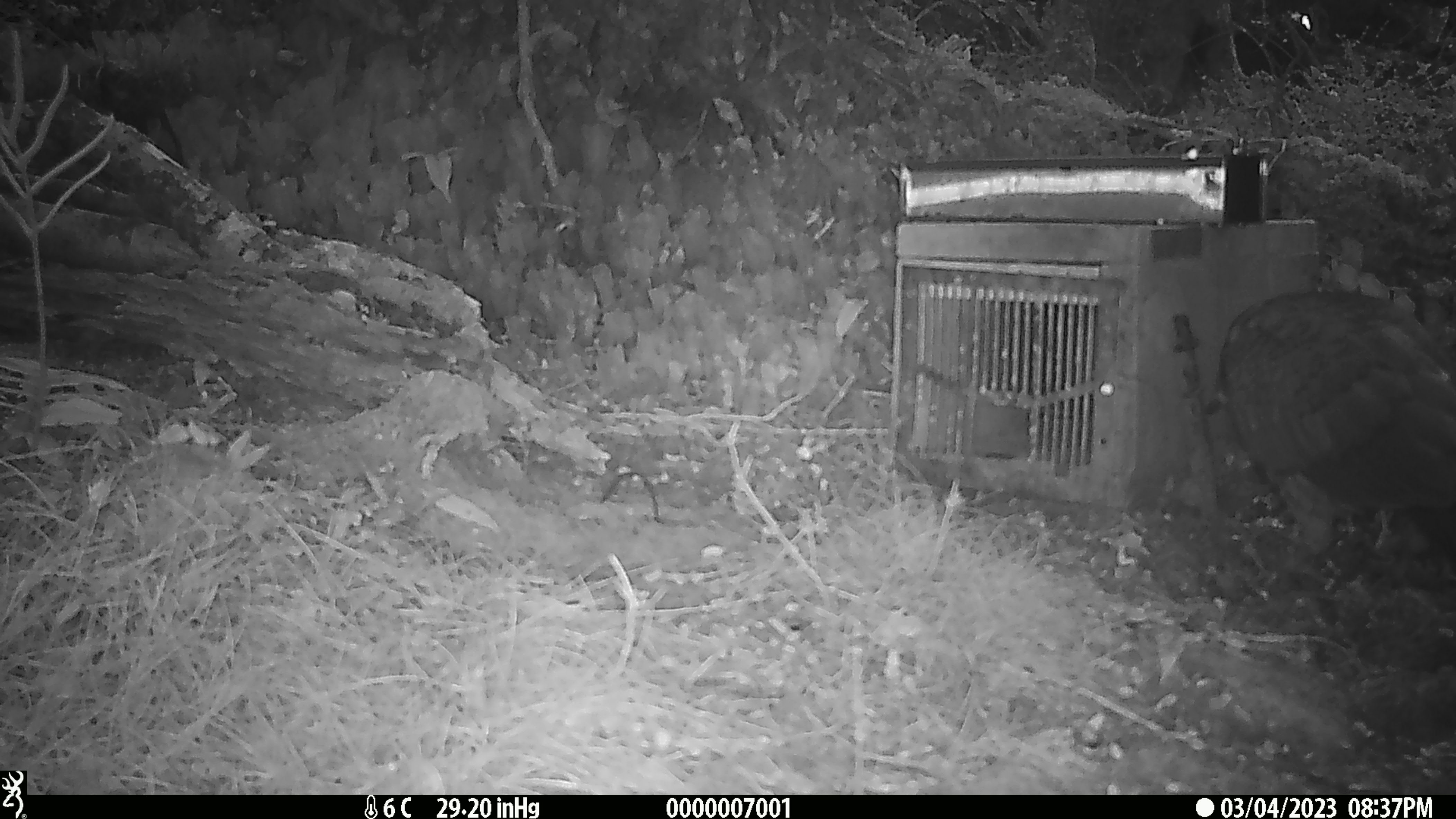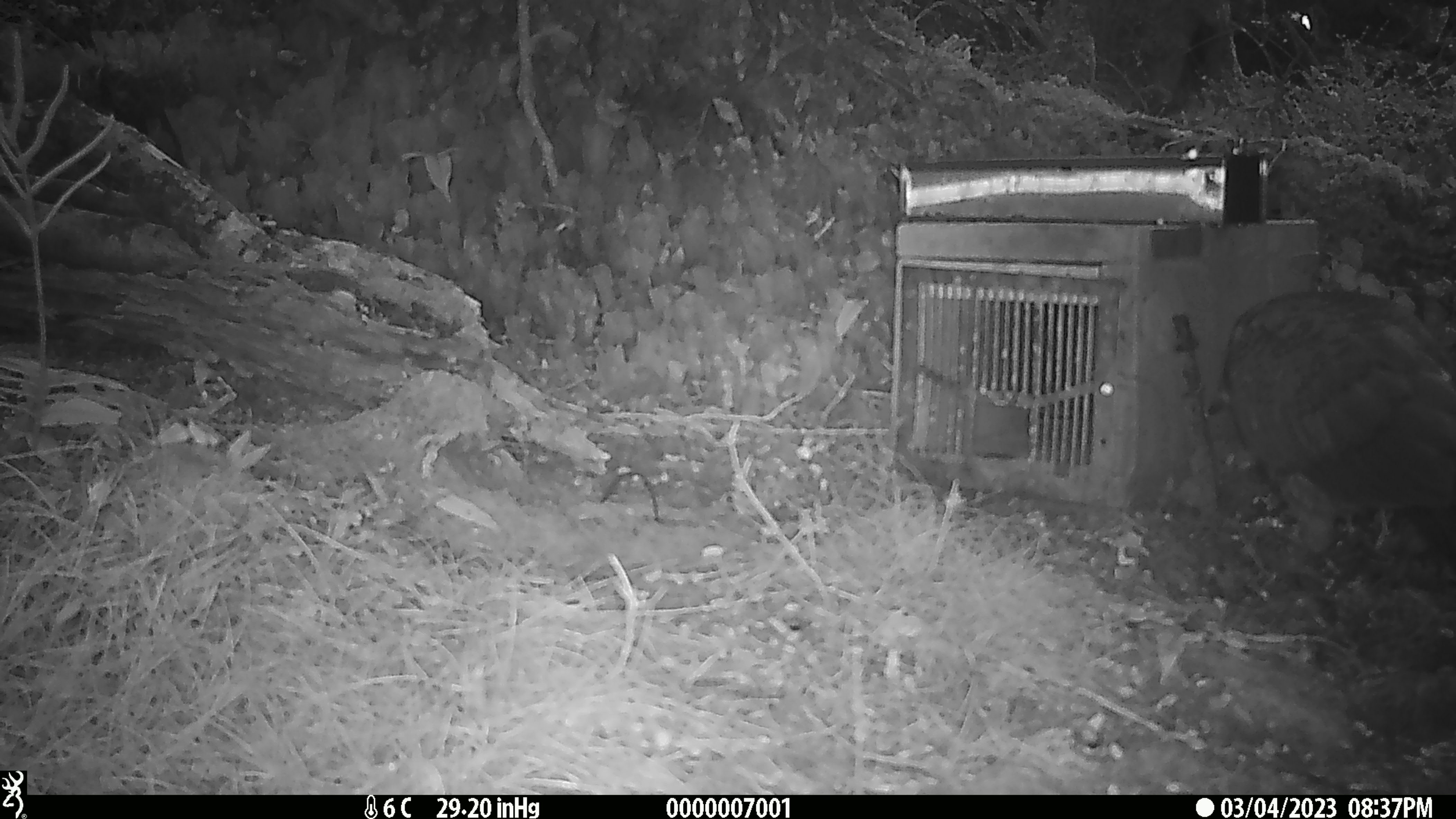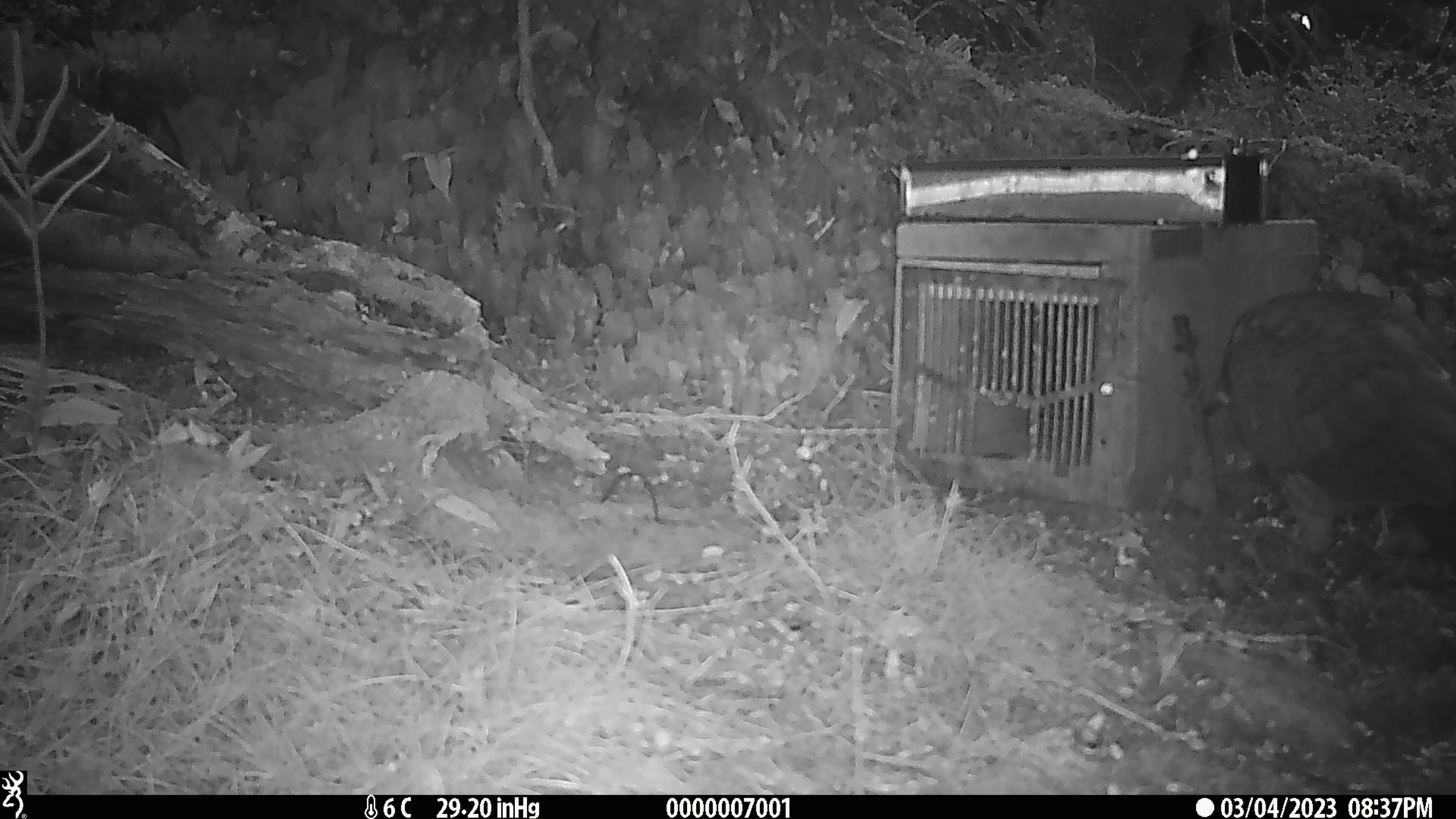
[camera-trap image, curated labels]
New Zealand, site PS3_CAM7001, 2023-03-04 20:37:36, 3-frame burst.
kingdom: Animalia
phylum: Chordata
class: Aves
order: Psittaciformes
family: Strigopidae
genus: Nestor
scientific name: Nestor notabilis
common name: kea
Kea (Nestor notabilis).